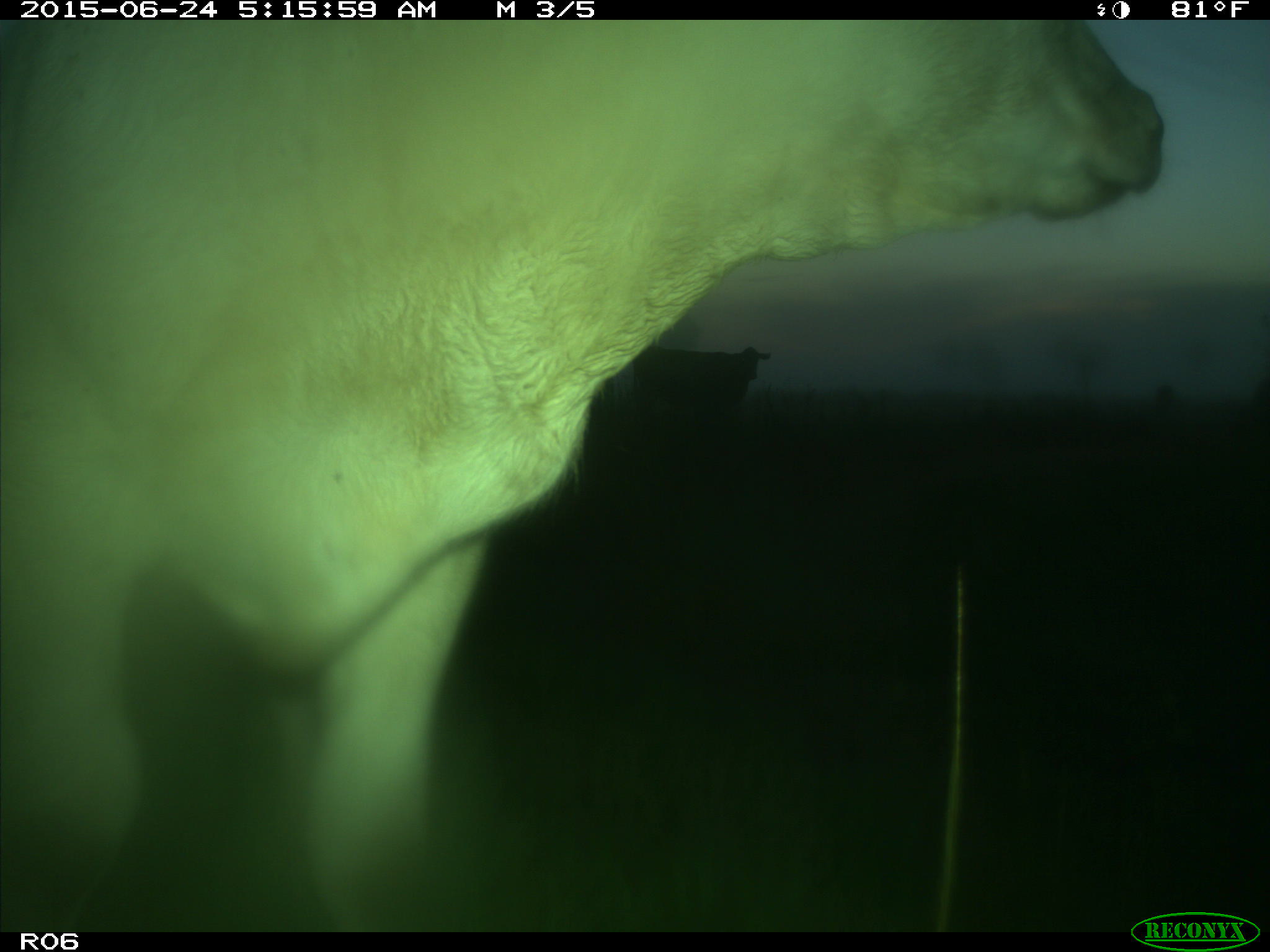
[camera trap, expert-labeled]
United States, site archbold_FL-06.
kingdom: Animalia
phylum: Chordata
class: Mammalia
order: Artiodactyla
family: Bovidae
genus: Bos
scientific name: Bos taurus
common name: domestic cow